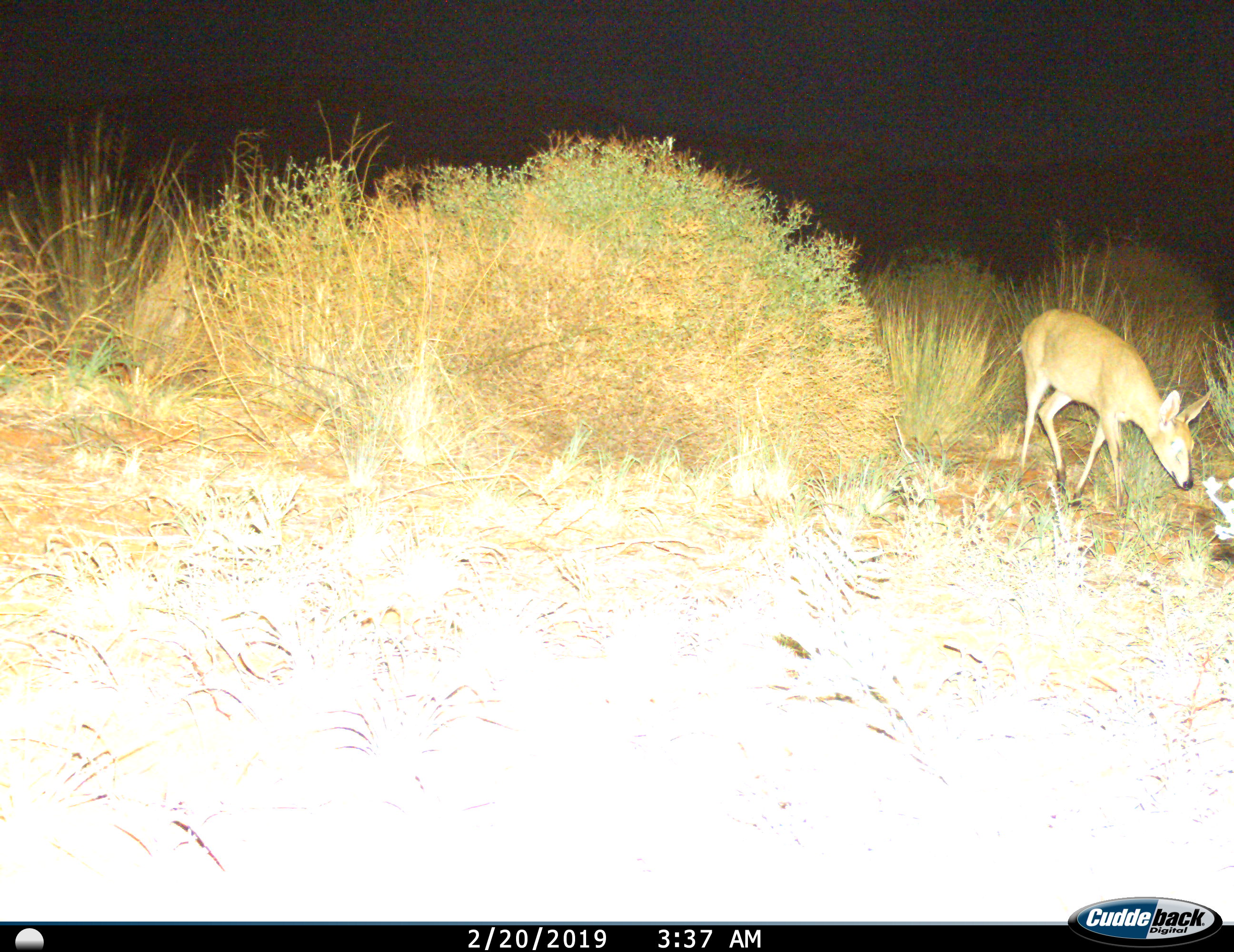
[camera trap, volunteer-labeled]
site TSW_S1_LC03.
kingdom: Animalia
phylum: Chordata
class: Mammalia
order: Artiodactyla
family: Bovidae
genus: Sylvicapra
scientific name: Sylvicapra grimmia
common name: common duiker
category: duikercommongrey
Duikercommongrey (common duiker) (Sylvicapra grimmia), count 1. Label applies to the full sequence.